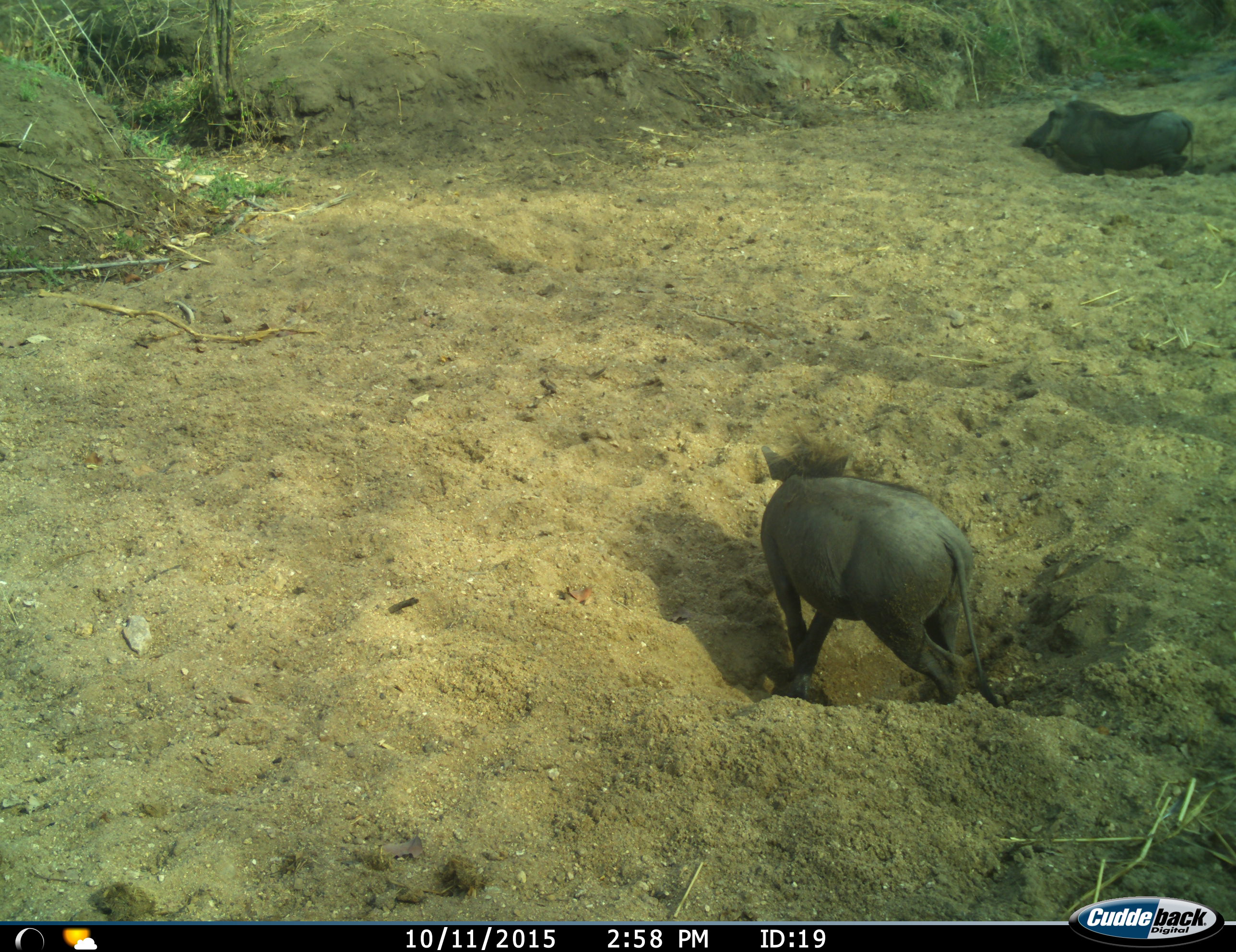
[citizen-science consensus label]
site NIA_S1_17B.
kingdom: Animalia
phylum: Chordata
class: Mammalia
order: Artiodactyla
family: Suidae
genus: Phacochoerus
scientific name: Phacochoerus africanus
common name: warthog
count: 2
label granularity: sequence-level